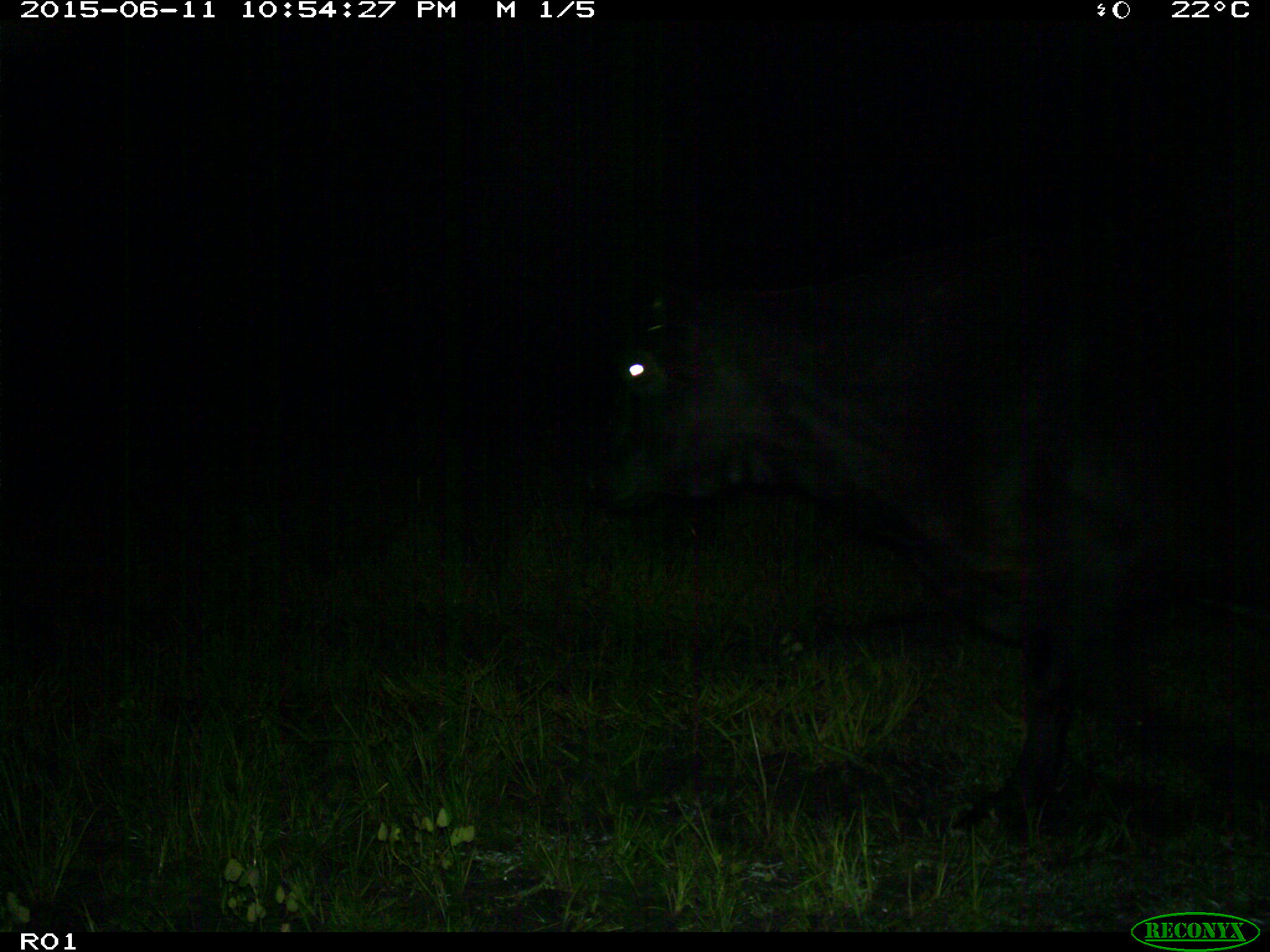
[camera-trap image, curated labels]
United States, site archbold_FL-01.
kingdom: Animalia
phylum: Chordata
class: Mammalia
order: Artiodactyla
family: Bovidae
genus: Bos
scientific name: Bos taurus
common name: domestic cow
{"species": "Bos taurus (domestic cow)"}